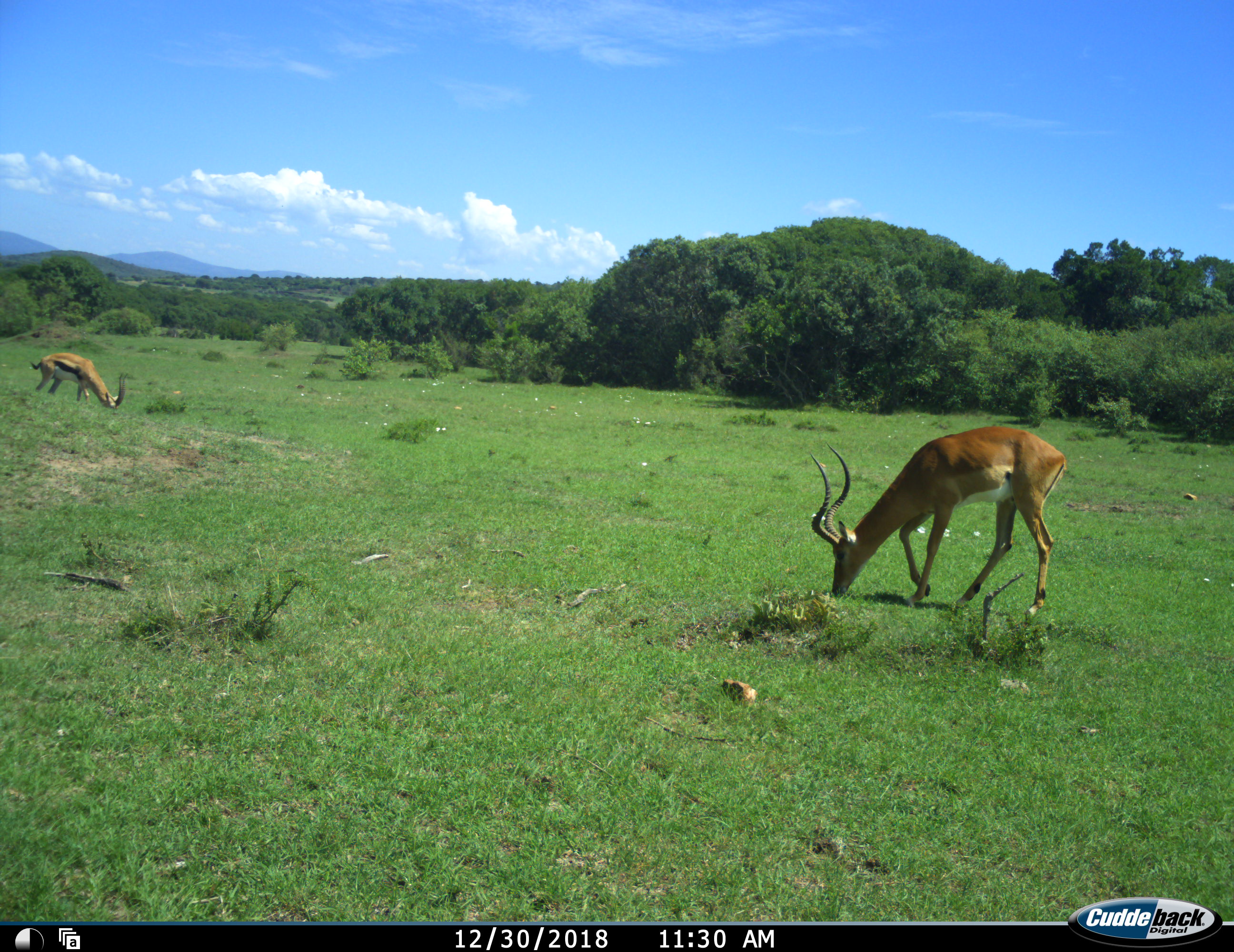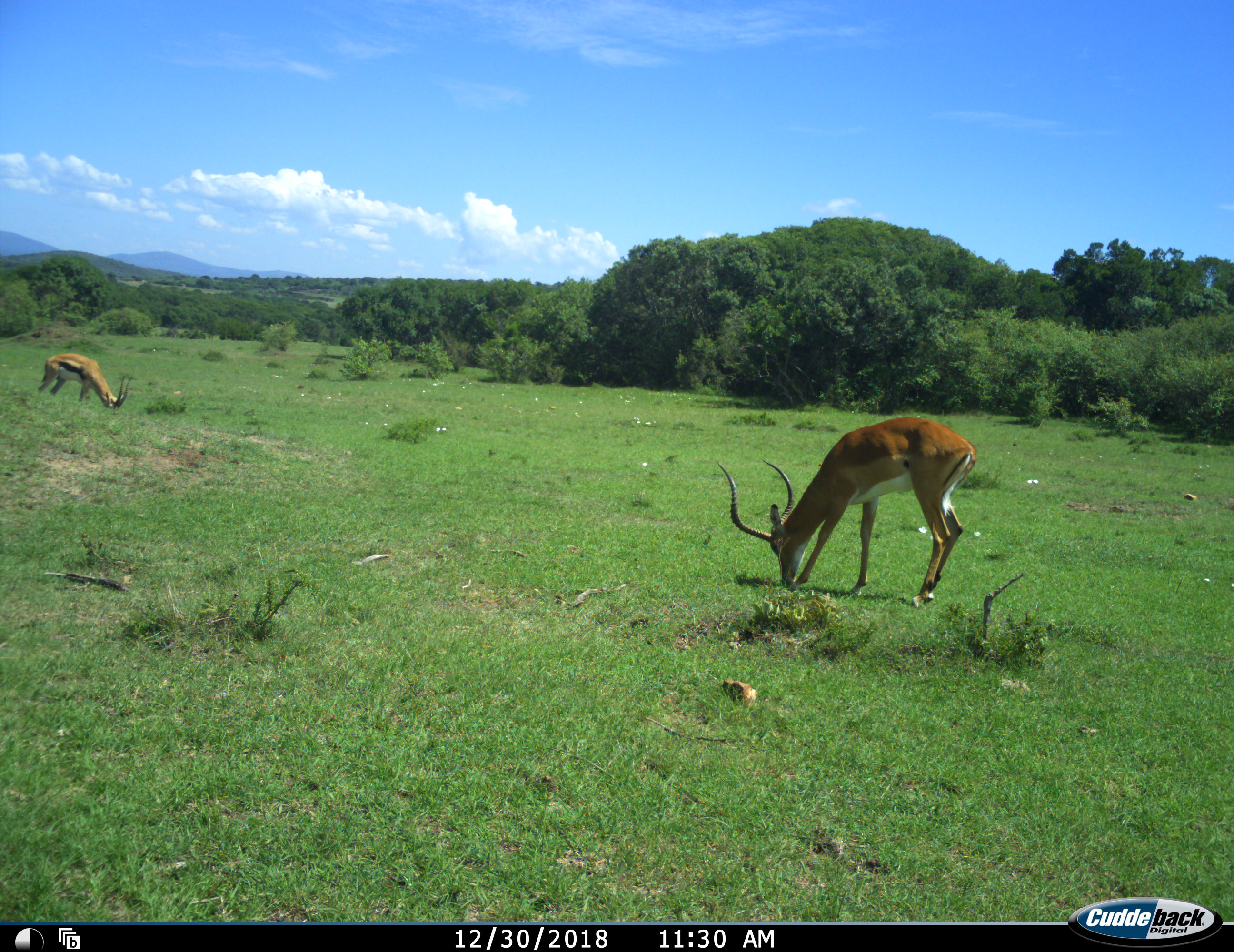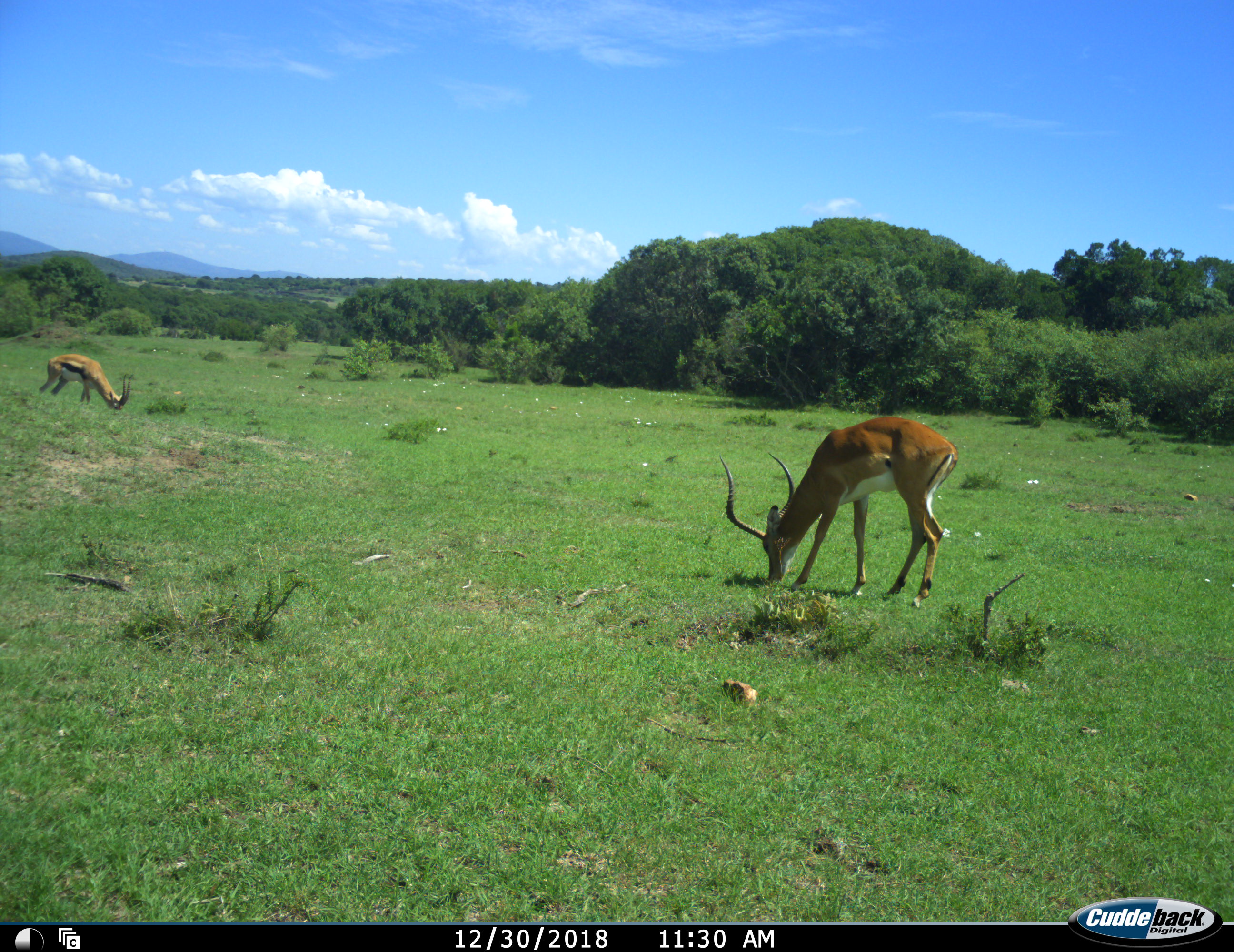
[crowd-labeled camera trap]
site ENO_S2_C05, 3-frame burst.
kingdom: Animalia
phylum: Chordata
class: Mammalia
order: Artiodactyla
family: Bovidae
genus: Eudorcas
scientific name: Eudorcas thomsonii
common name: thomson's gazelle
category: gazellethomsons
Gazellethomsons (thomson's gazelle) (Eudorcas thomsonii), count 1. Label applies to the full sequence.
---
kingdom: Animalia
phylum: Chordata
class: Mammalia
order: Artiodactyla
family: Bovidae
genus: Aepyceros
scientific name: Aepyceros melampus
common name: impala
Impala (Aepyceros melampus), count 1. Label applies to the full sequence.